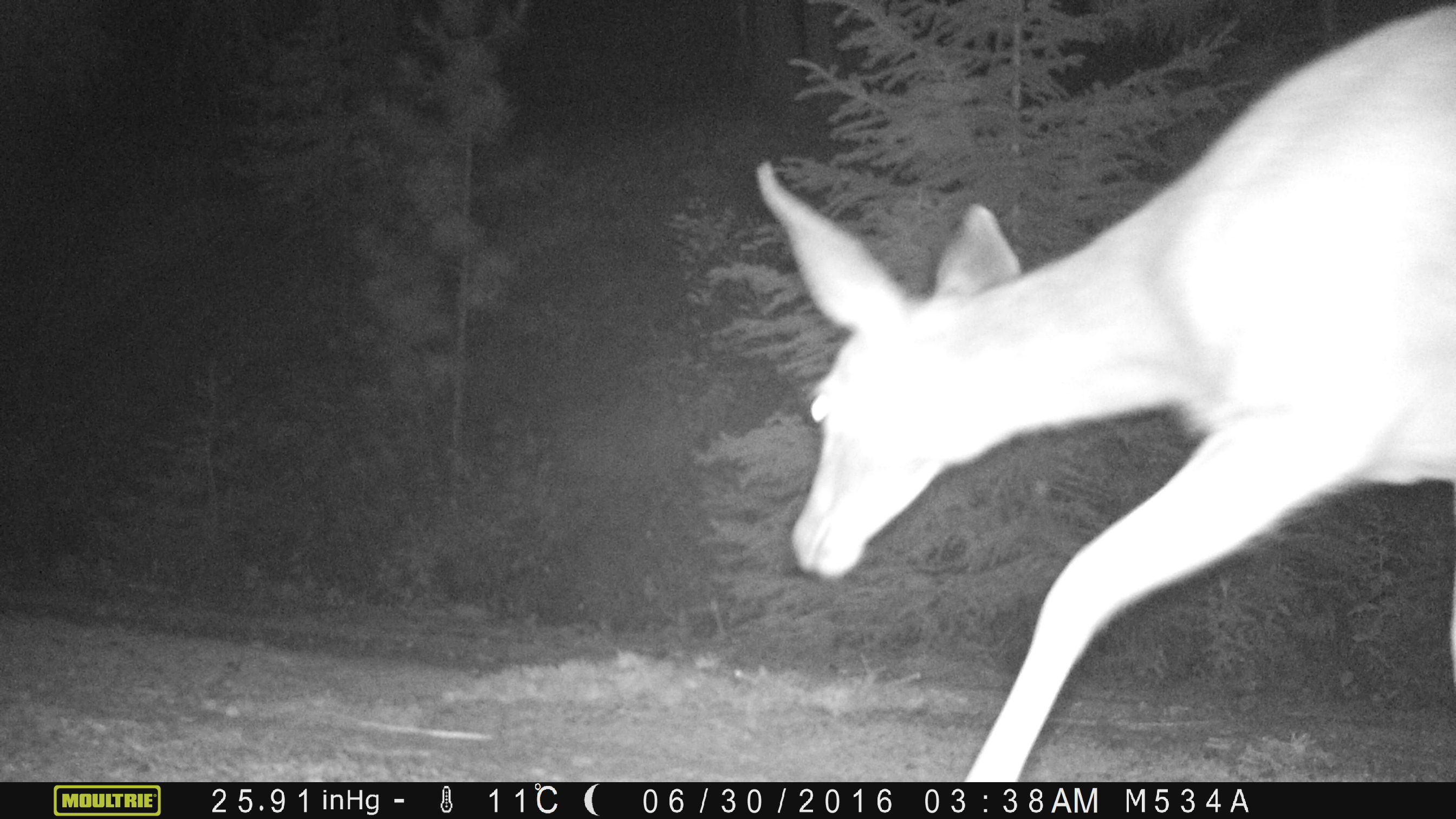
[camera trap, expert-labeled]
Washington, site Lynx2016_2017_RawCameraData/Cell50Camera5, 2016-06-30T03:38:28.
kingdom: Animalia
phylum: Chordata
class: Mammalia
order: Artiodactyla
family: Cervidae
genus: Odocoileus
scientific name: Odocoileus hemionus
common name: mule deer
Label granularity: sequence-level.